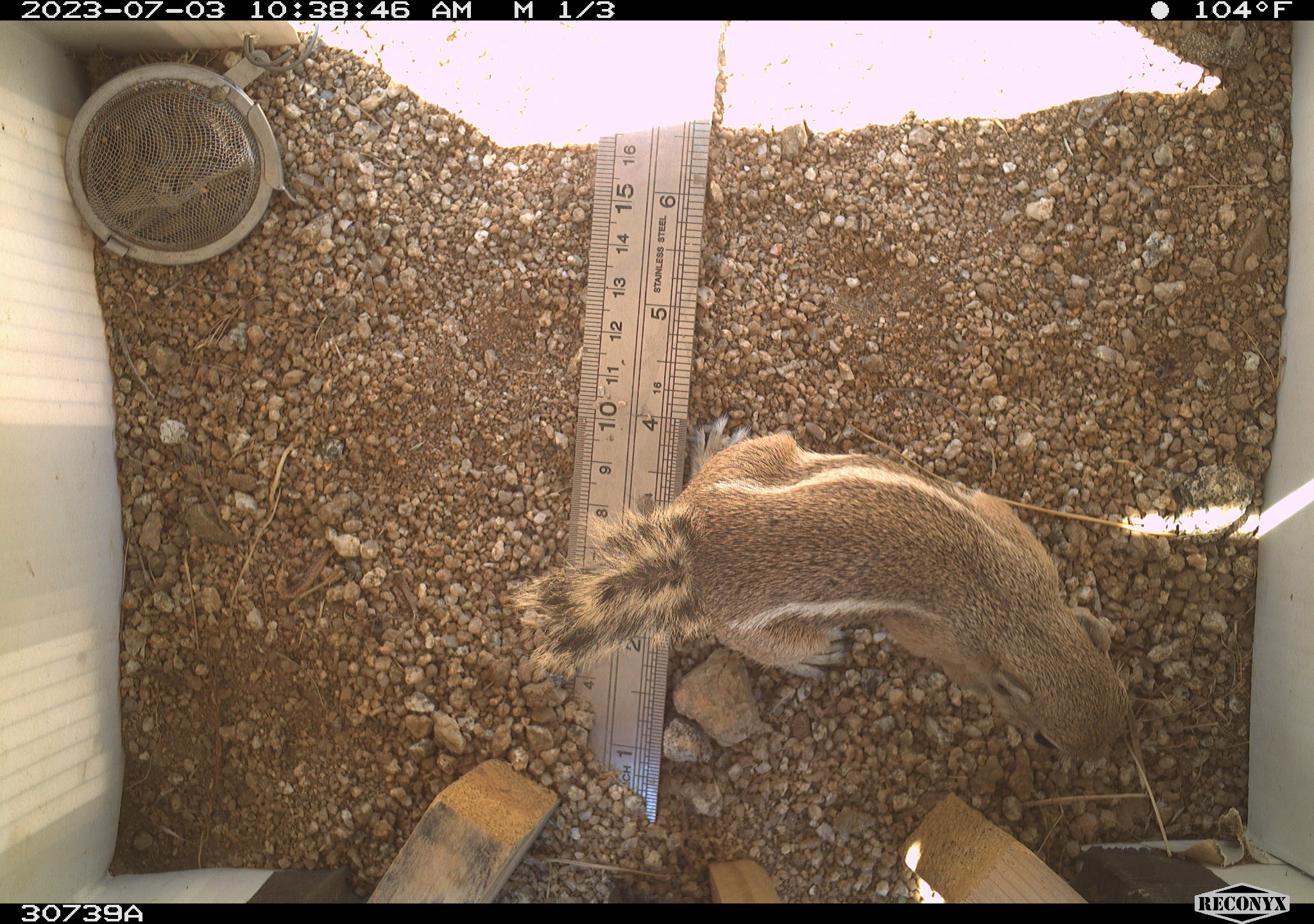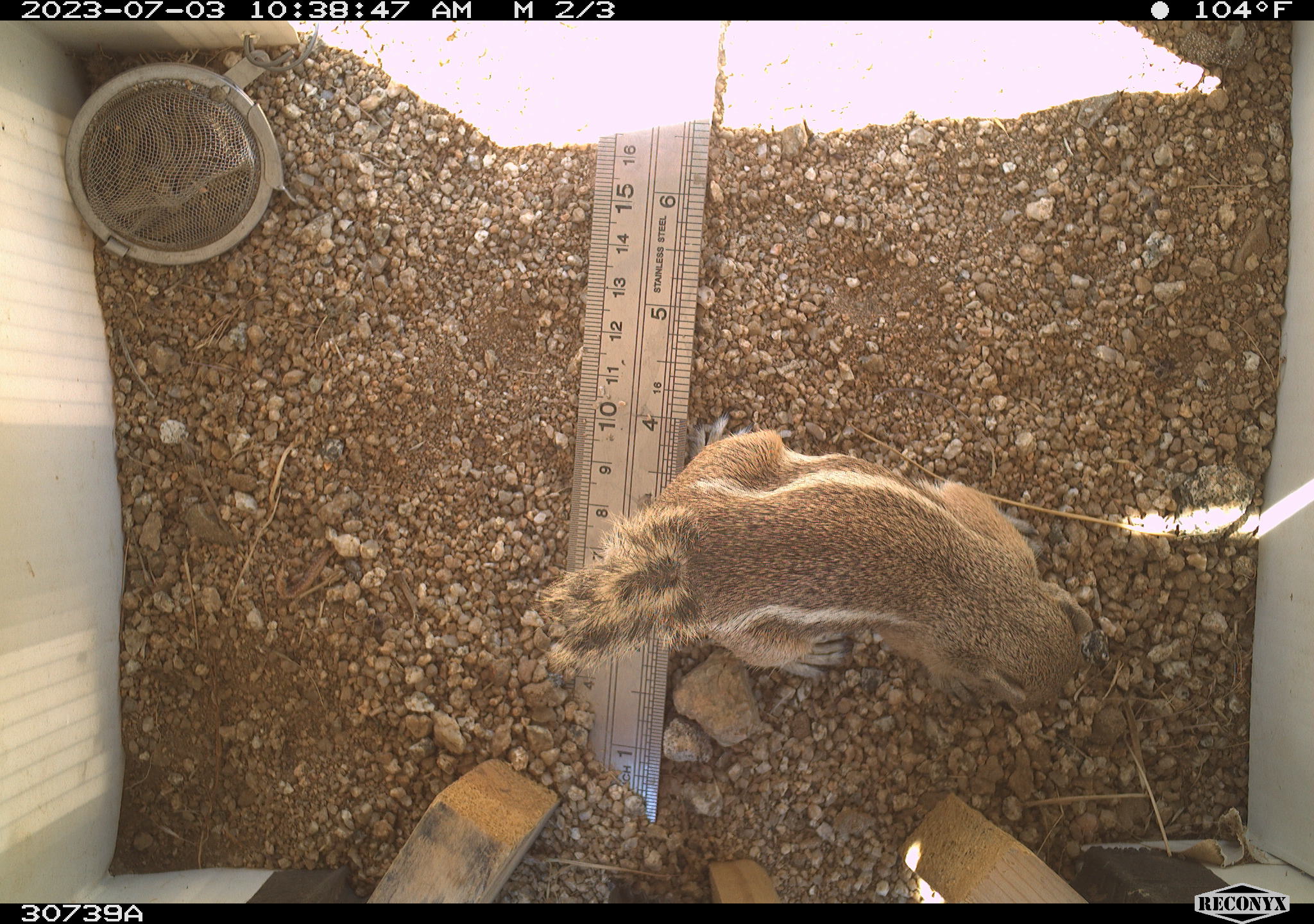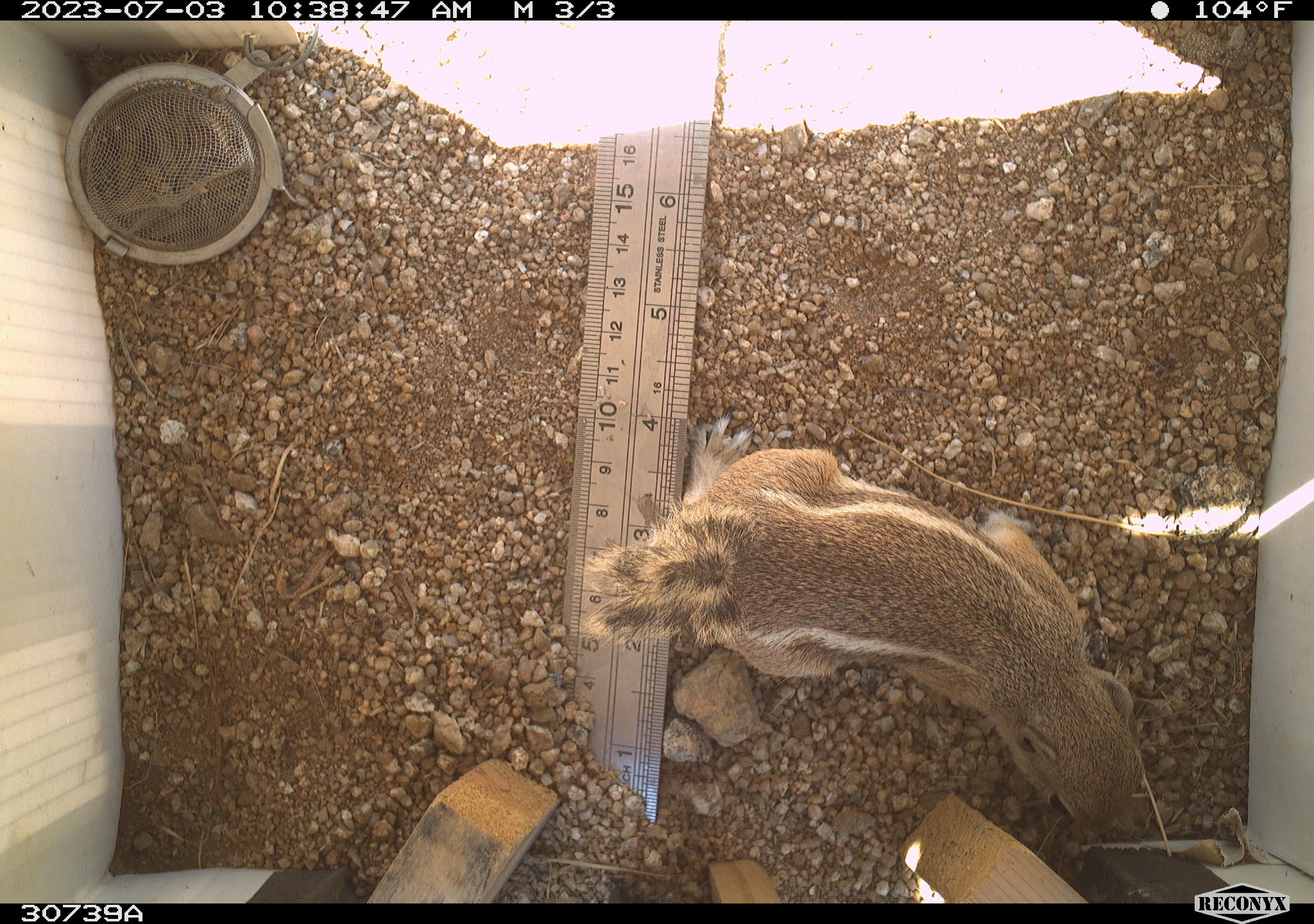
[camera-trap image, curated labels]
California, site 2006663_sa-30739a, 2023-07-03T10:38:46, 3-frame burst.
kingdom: Animalia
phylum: Chordata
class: Mammalia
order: Rodentia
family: Sciuridae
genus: Ammospermophilus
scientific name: Ammospermophilus leucurus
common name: white-tailed antelope squirrel